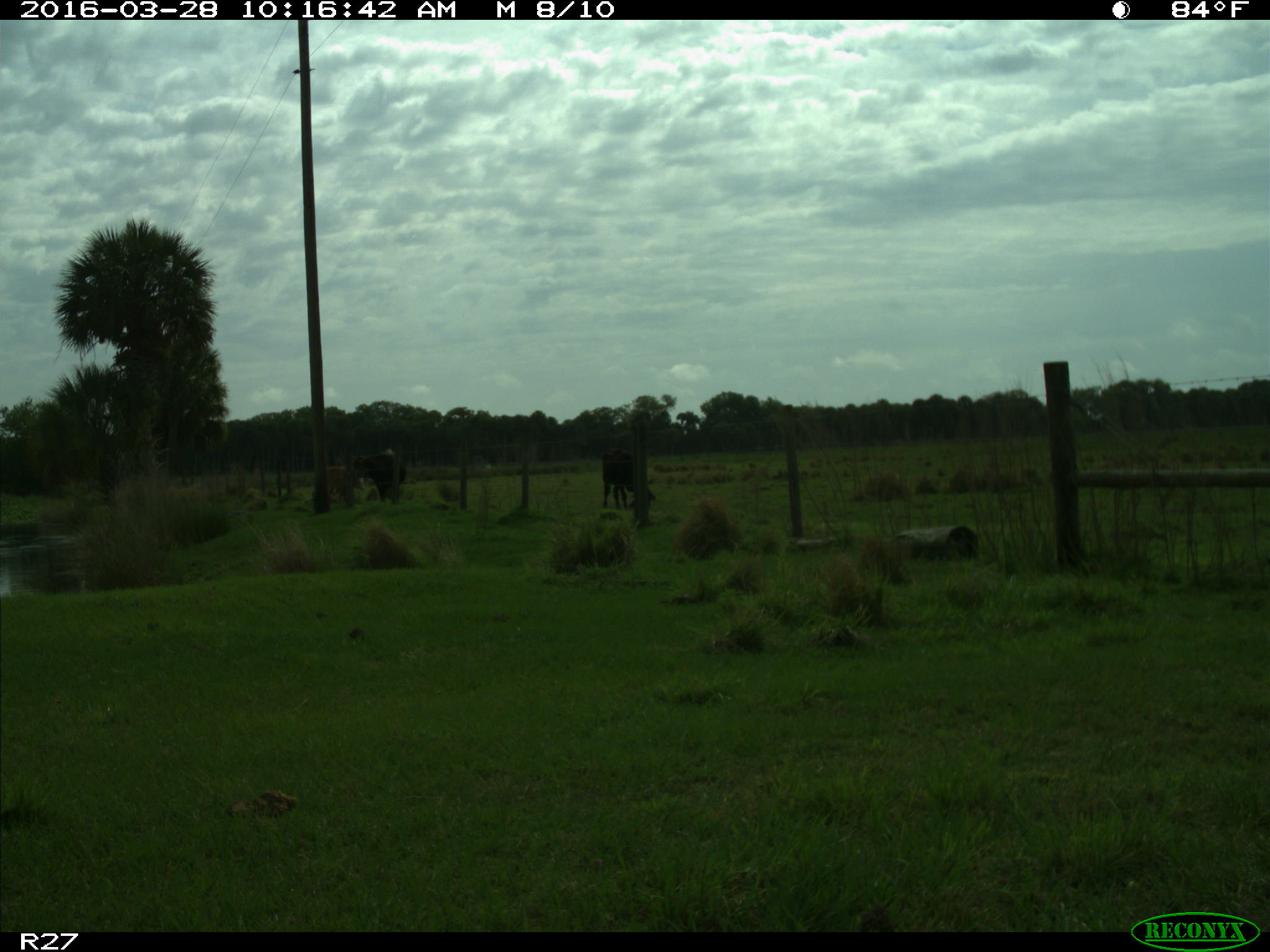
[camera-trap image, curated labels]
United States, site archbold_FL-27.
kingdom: Animalia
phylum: Chordata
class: Mammalia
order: Artiodactyla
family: Bovidae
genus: Bos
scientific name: Bos taurus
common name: domestic cow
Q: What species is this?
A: Bos taurus (domestic cow).